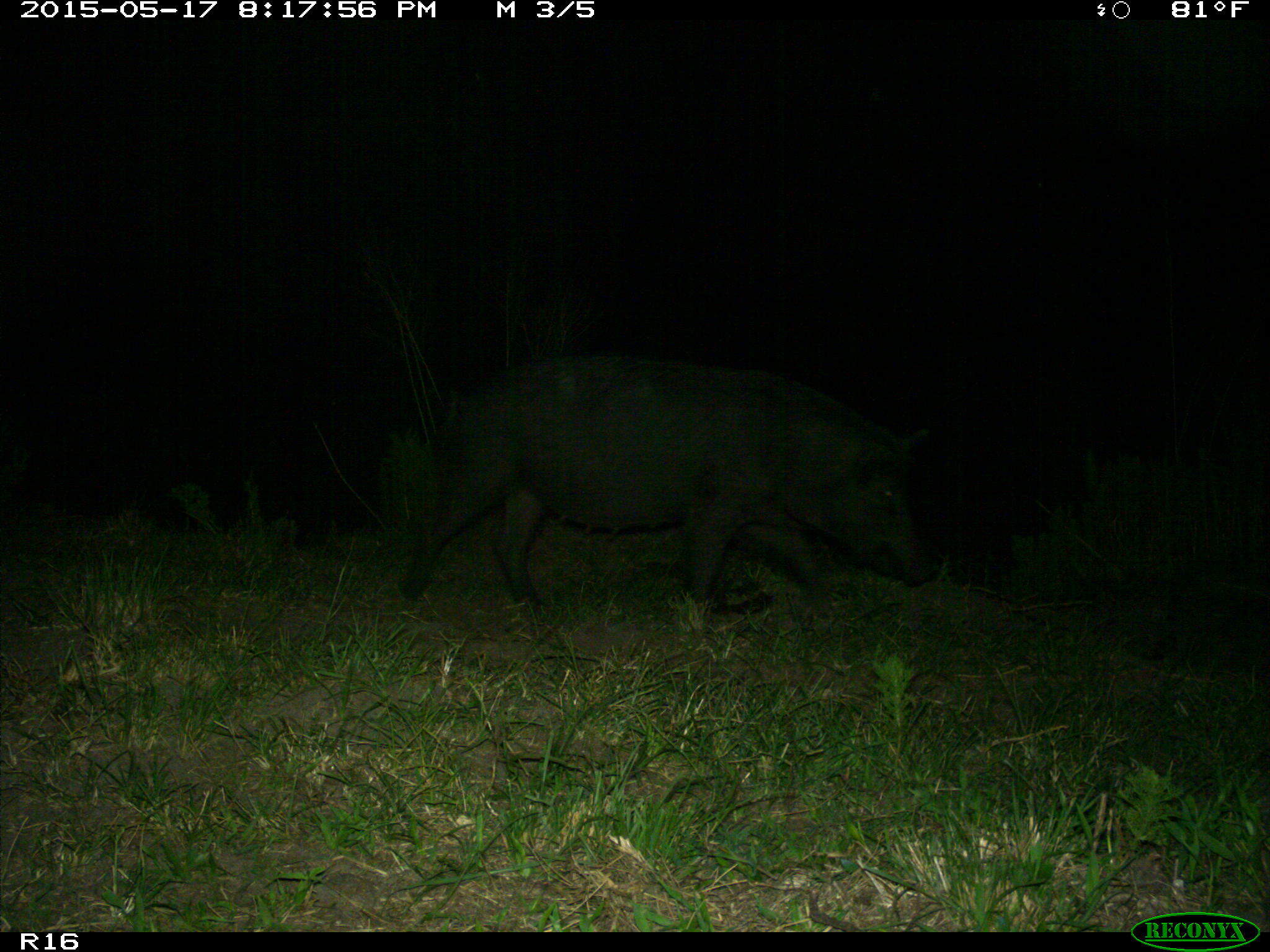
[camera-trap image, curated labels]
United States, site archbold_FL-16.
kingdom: Animalia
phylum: Chordata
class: Mammalia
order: Artiodactyla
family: Suidae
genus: Sus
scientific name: Sus scrofa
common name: wild boar